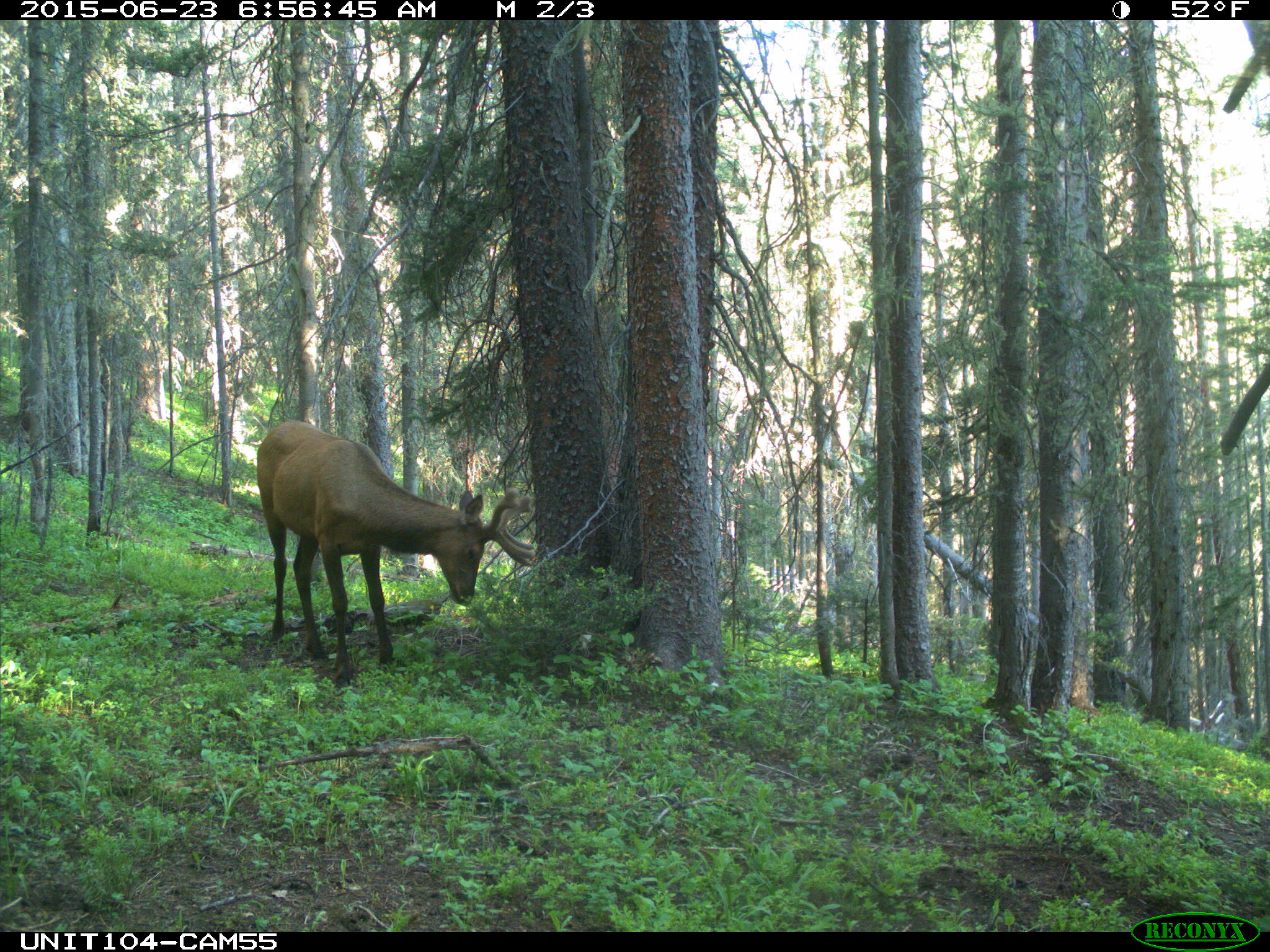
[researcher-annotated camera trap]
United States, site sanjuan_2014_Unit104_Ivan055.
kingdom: Animalia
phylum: Chordata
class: Mammalia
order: Artiodactyla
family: Cervidae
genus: Cervus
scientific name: Cervus elaphus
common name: red deer